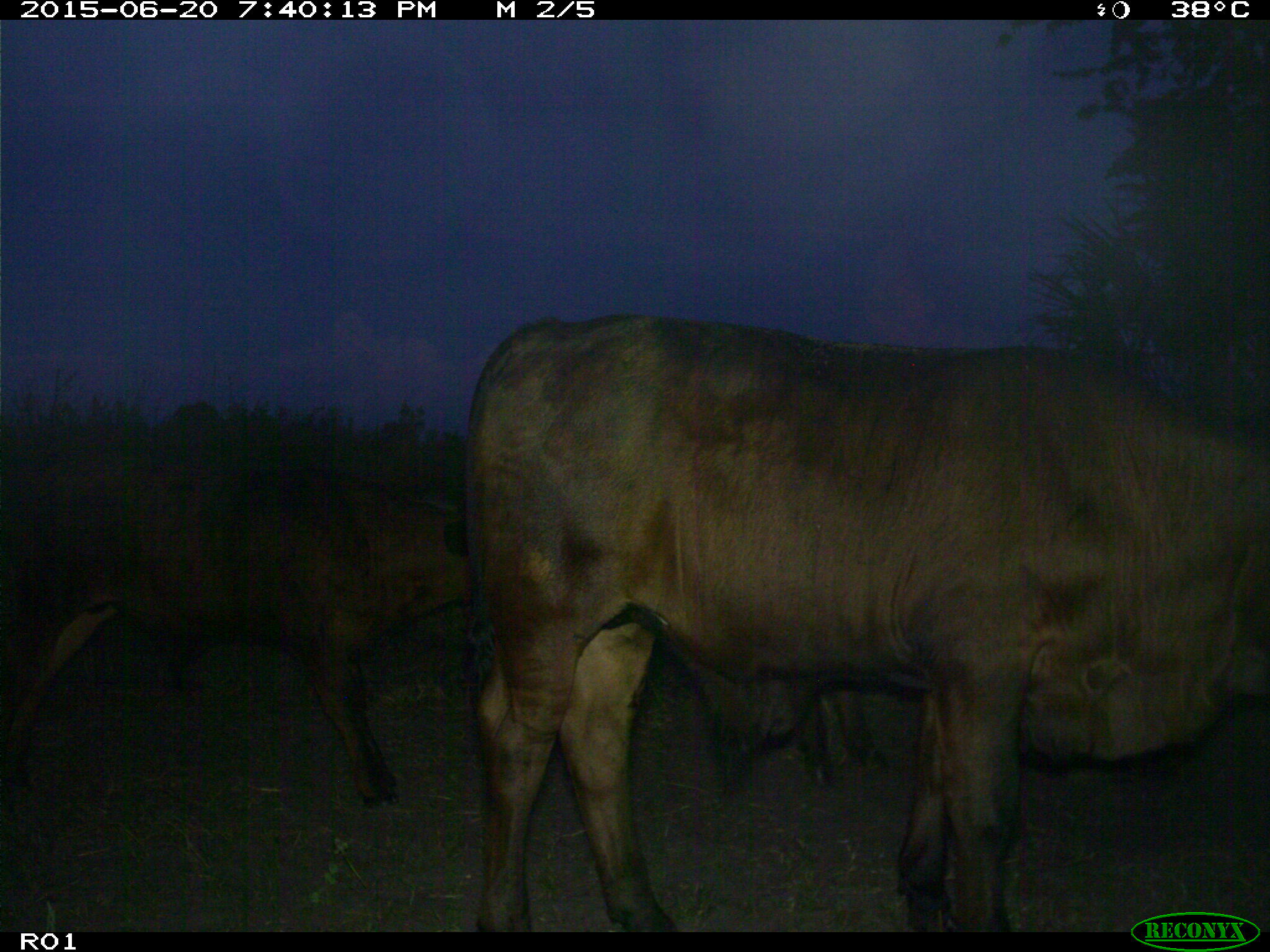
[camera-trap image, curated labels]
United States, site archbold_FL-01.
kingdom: Animalia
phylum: Chordata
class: Mammalia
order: Artiodactyla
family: Bovidae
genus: Bos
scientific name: Bos taurus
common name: domestic cow